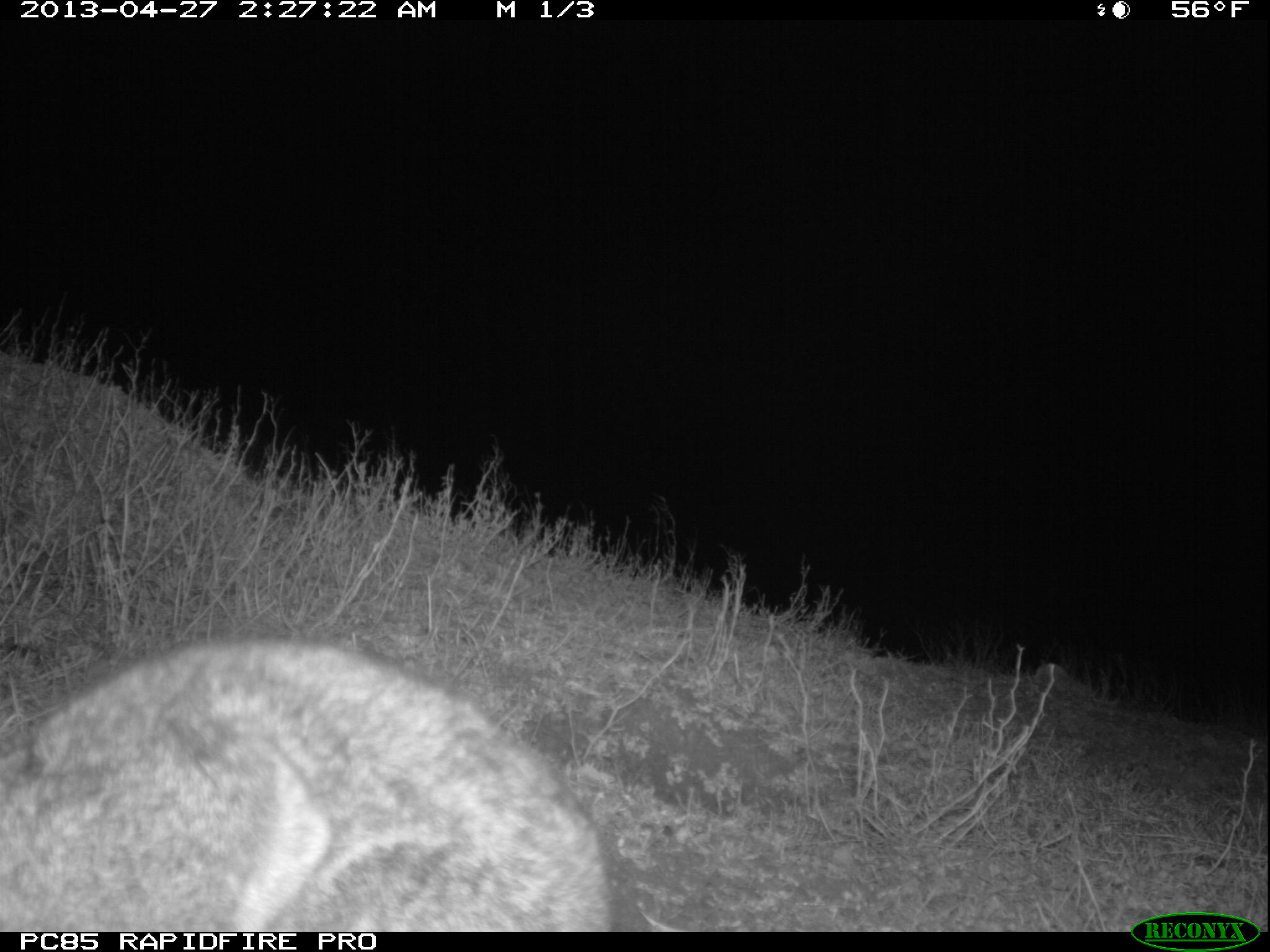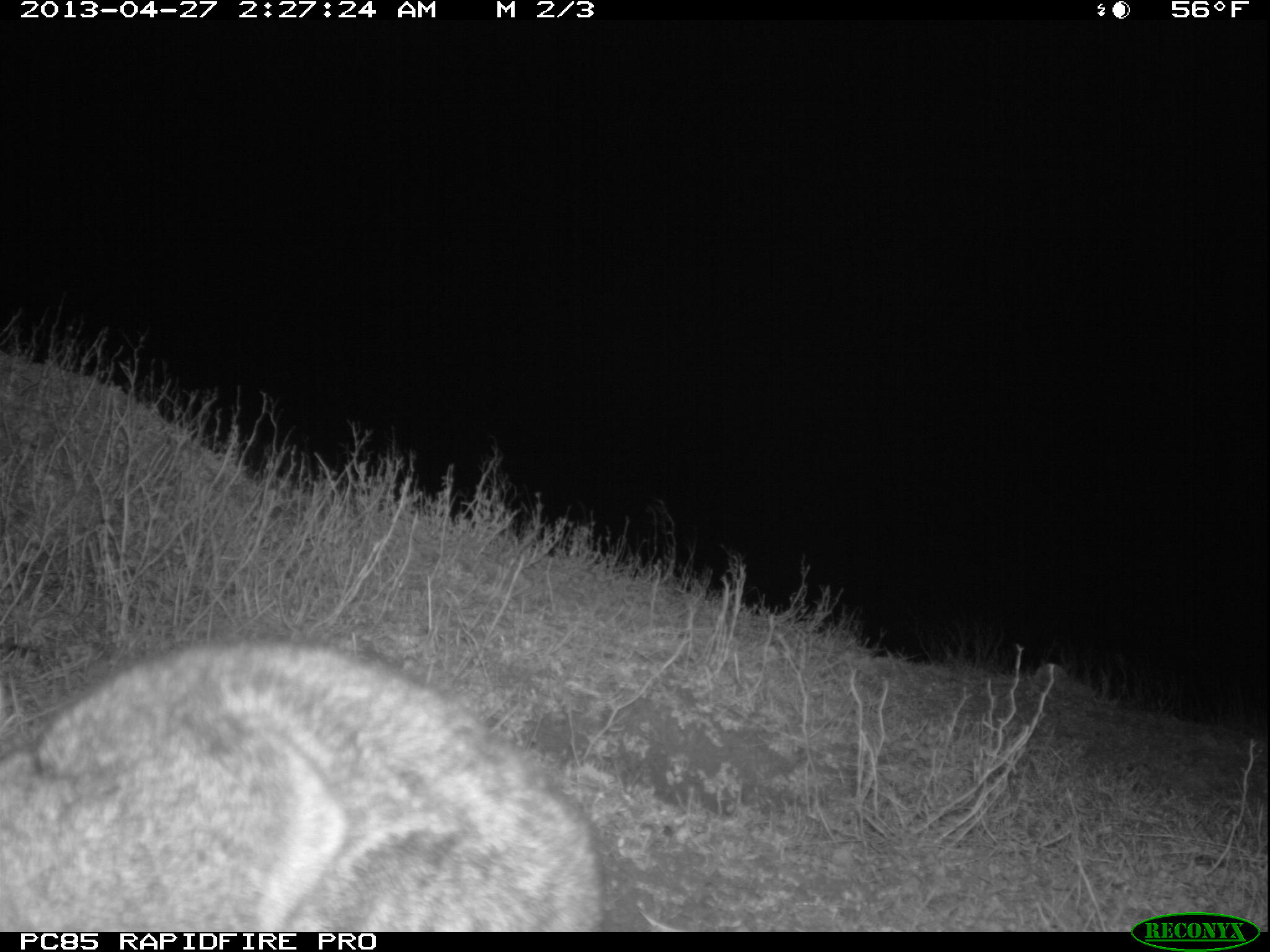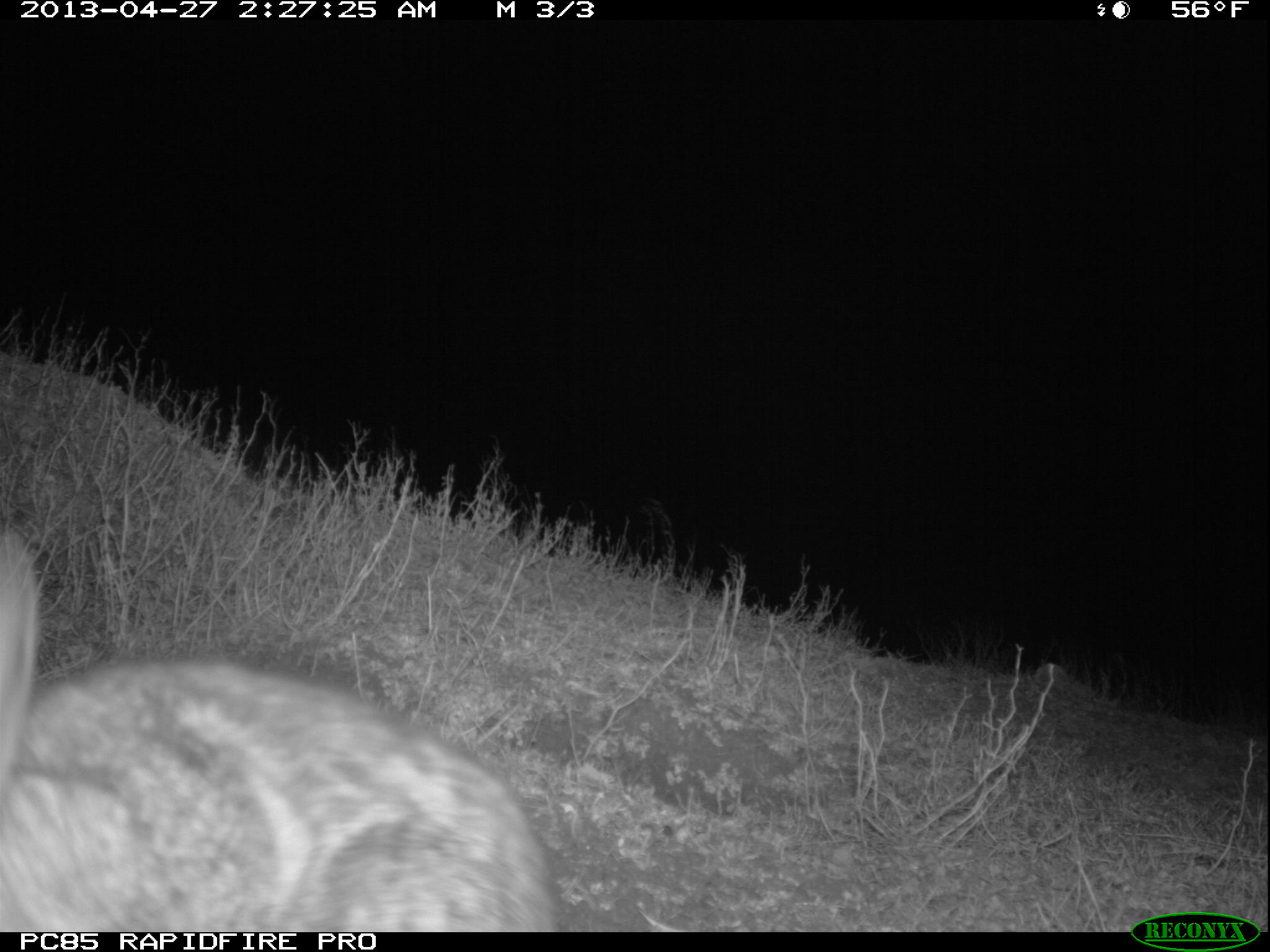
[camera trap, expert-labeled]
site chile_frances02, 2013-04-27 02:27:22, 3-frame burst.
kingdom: Animalia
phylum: Chordata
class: Mammalia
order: Lagomorpha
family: Leporidae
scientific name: Leporidae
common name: rabbits and hares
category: rabbit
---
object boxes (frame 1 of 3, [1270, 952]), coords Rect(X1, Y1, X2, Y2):
rabbit: Rect(0, 632, 627, 932)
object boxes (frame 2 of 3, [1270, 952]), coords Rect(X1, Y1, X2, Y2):
rabbit: Rect(0, 637, 615, 930)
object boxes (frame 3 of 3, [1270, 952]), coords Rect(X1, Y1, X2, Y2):
rabbit: Rect(4, 504, 565, 930)